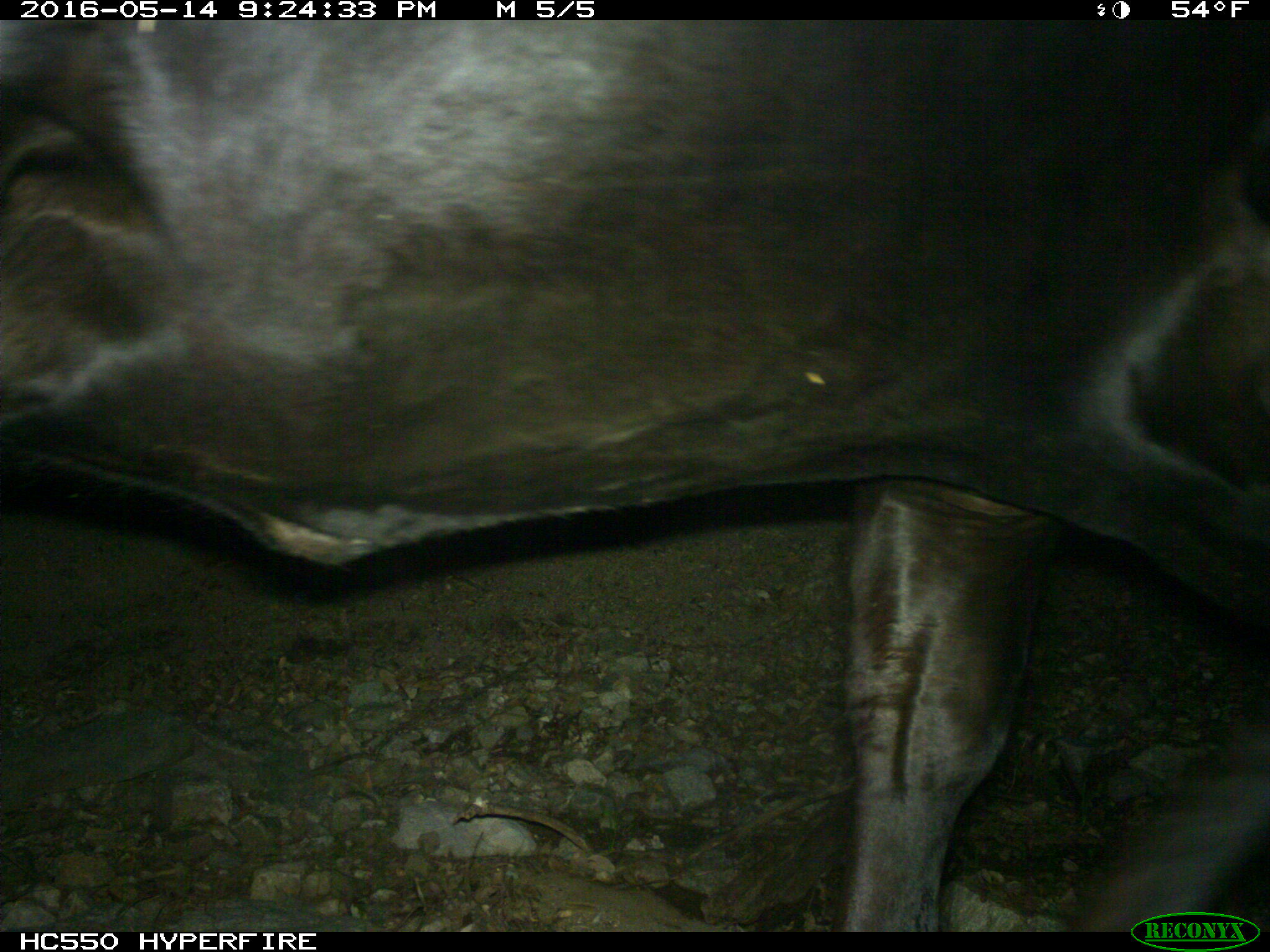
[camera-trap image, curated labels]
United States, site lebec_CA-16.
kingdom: Animalia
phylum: Chordata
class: Mammalia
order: Artiodactyla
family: Bovidae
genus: Bos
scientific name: Bos taurus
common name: domestic cow